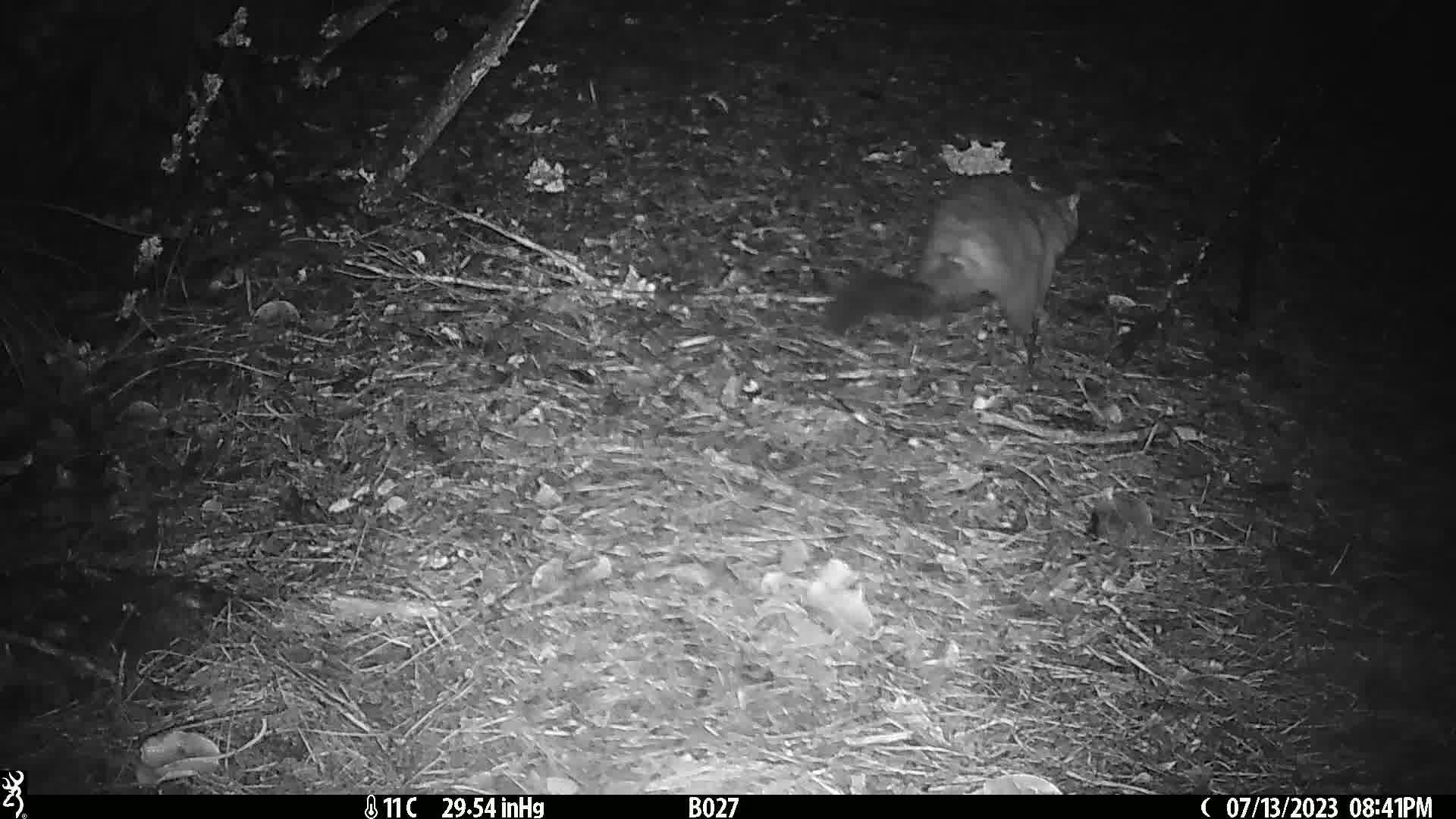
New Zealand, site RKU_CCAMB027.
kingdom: Animalia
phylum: Chordata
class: Mammalia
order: Diprotodontia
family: Phalangeridae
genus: Trichosurus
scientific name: Trichosurus vulpecula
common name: common brushtail possum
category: possum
Possum (common brushtail possum) (Trichosurus vulpecula).